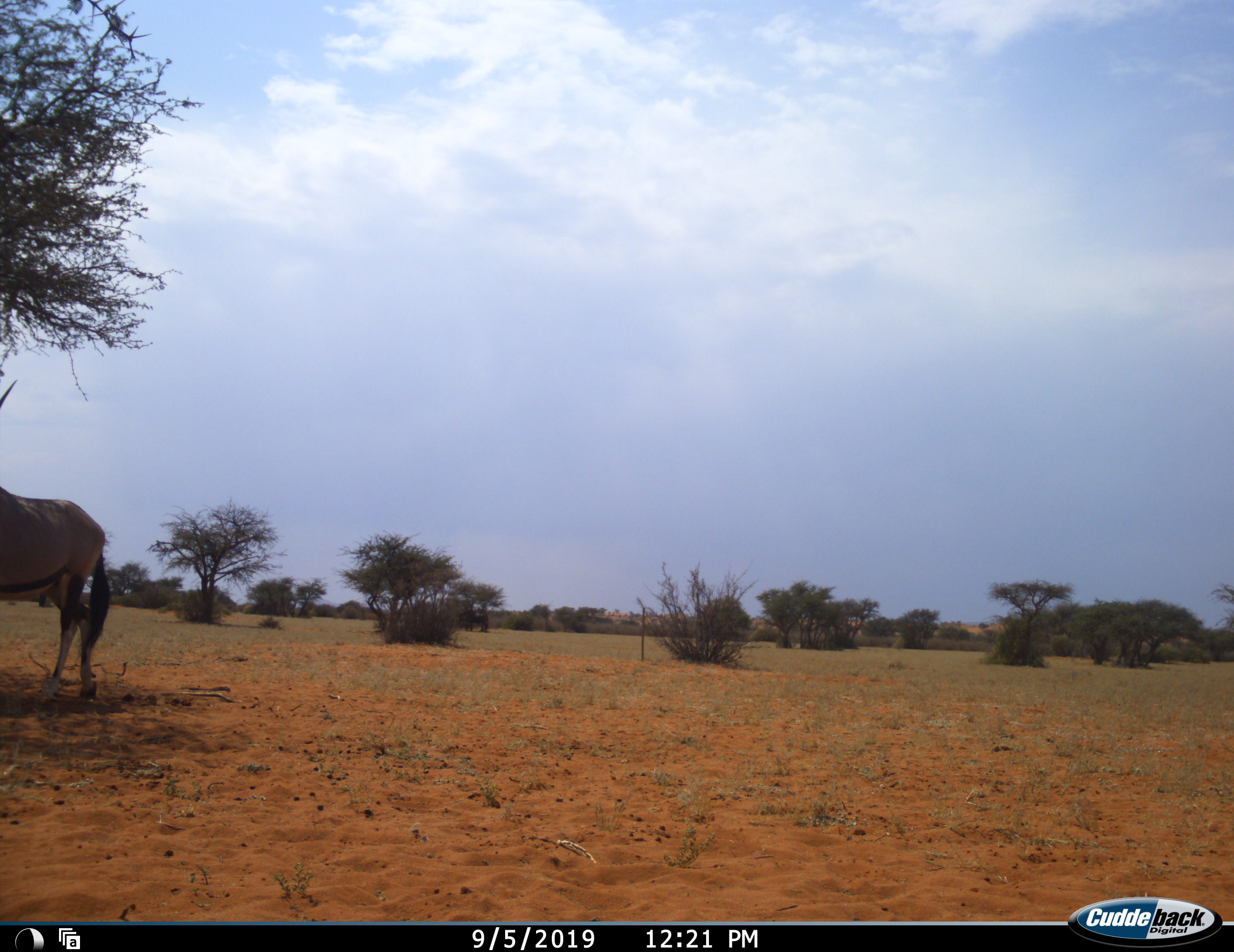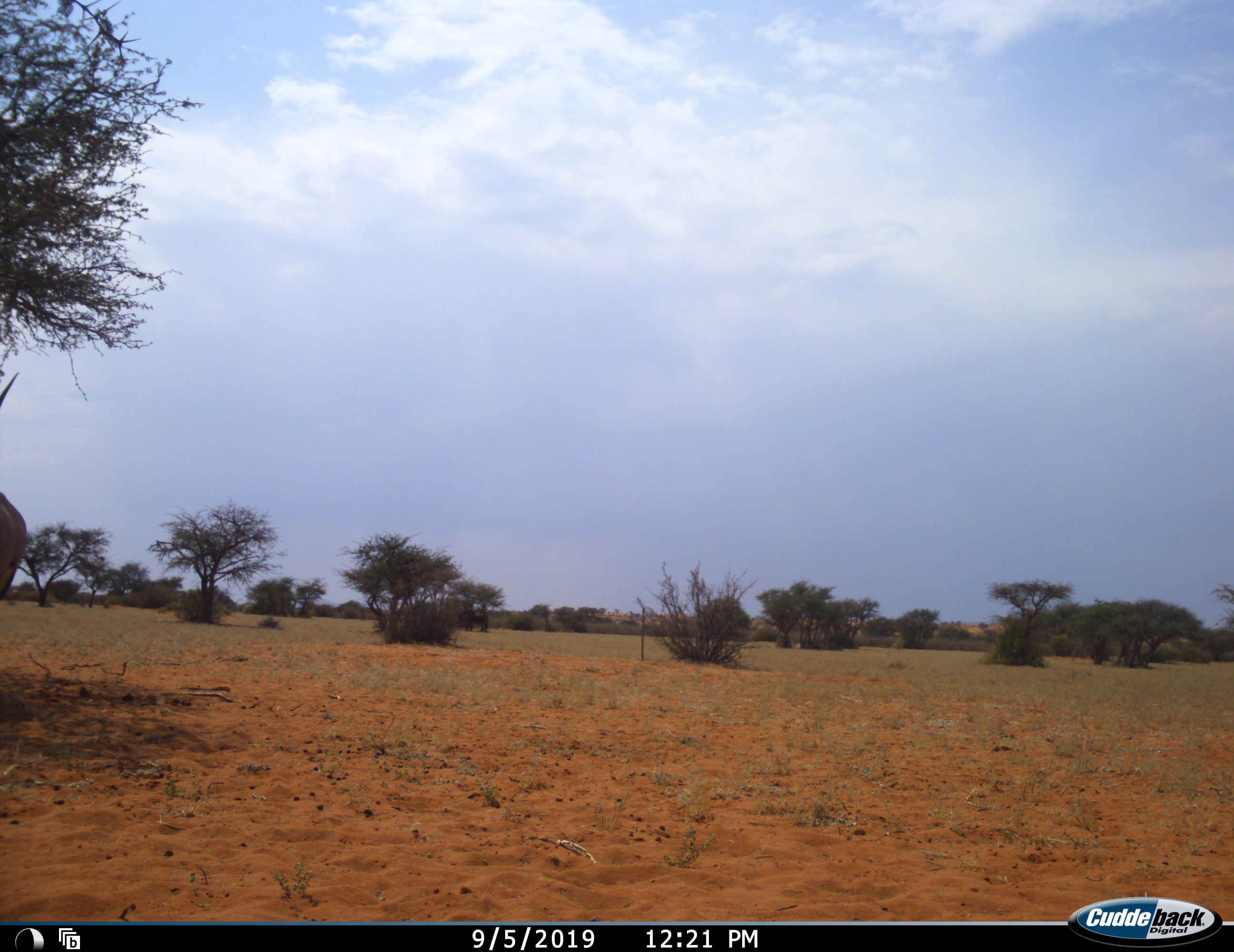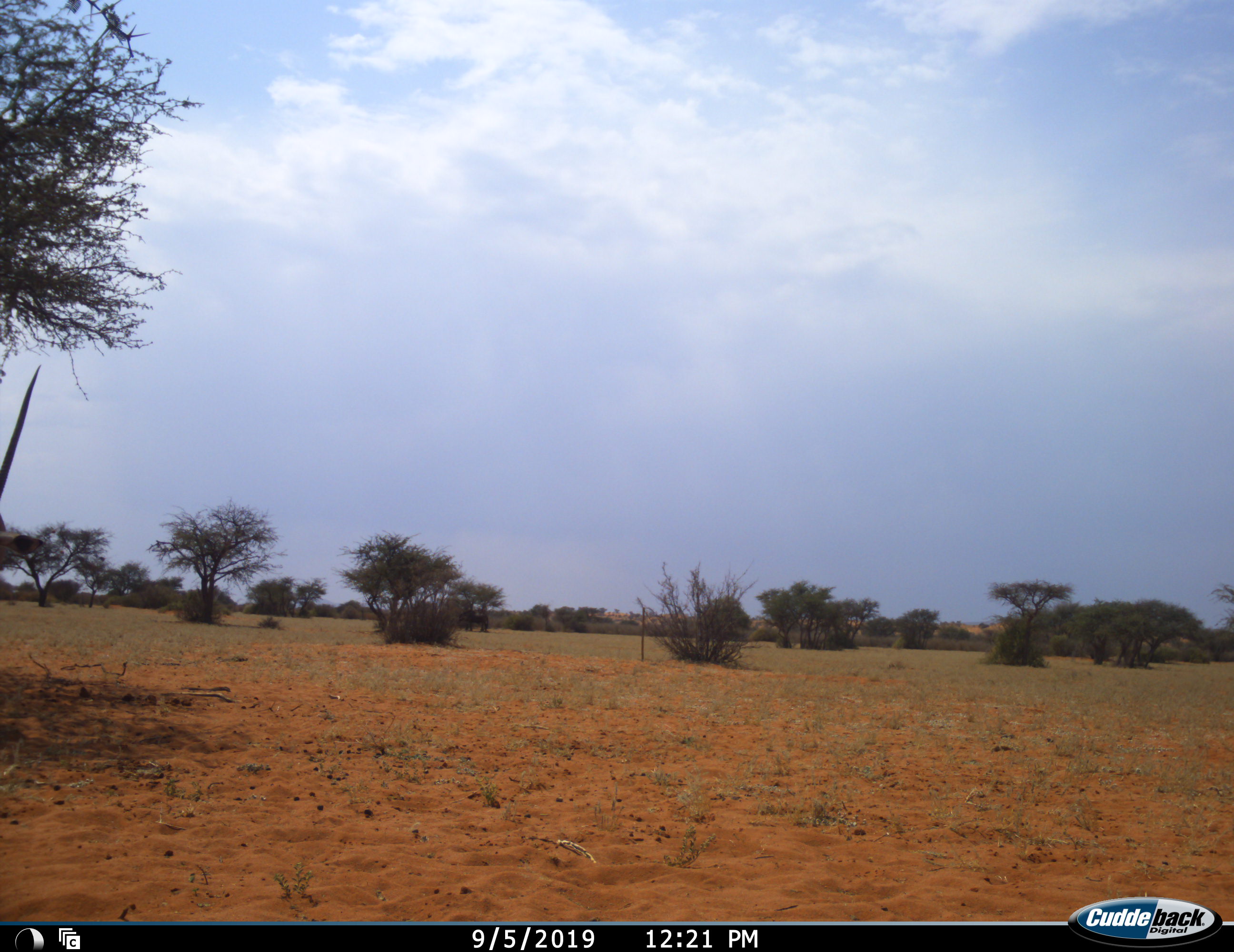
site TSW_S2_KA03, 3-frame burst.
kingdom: Animalia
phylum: Chordata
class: Mammalia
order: Artiodactyla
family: Bovidae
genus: Oryx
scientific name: Oryx gazella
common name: gemsbok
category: oryx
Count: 1.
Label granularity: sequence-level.